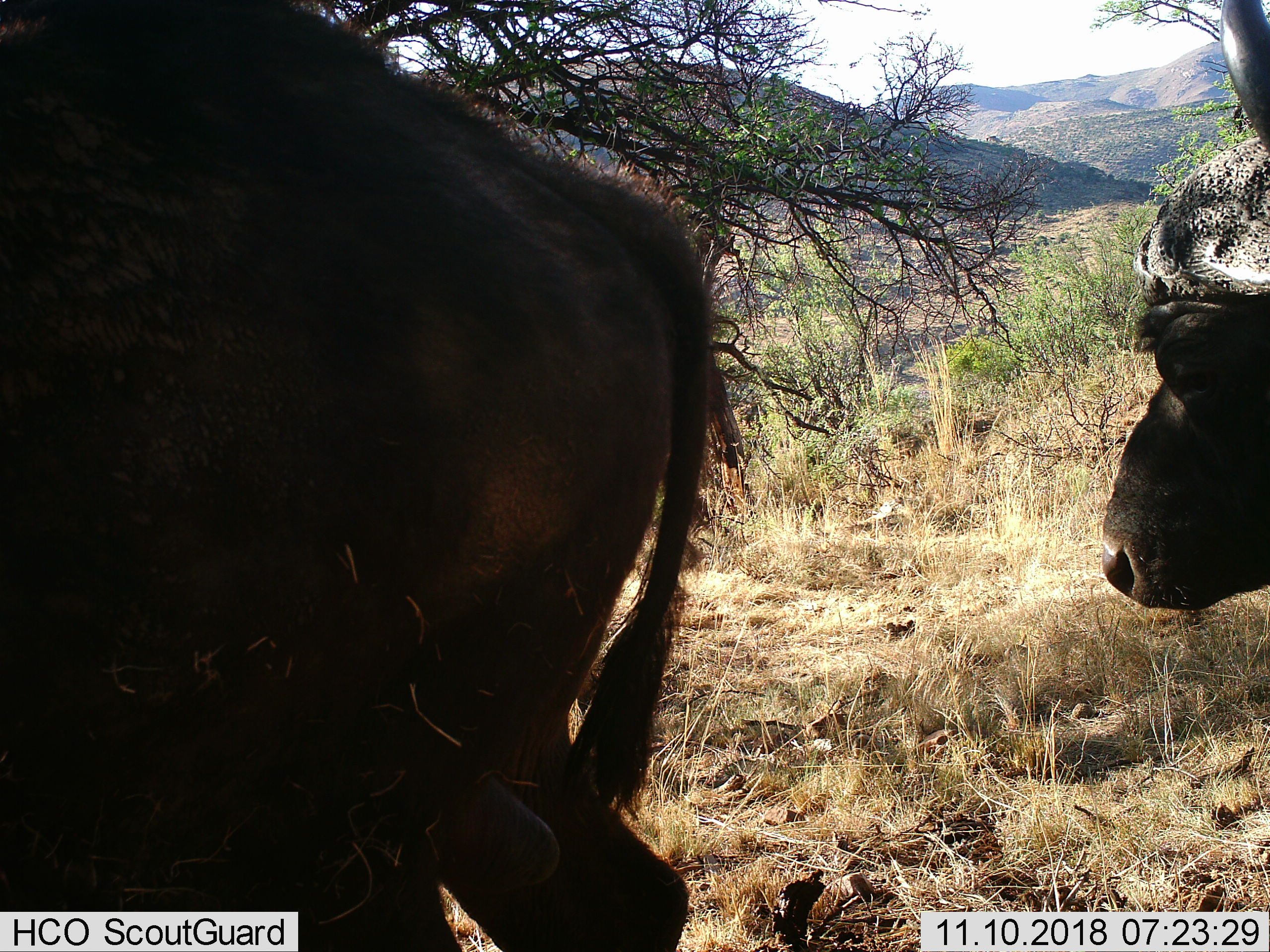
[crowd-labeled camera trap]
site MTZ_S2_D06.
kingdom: Animalia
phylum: Chordata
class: Mammalia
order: Artiodactyla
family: Bovidae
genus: Syncerus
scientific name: Syncerus caffer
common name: african buffalo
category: buffalo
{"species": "buffalo (african buffalo) (Syncerus caffer)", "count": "2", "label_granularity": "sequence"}